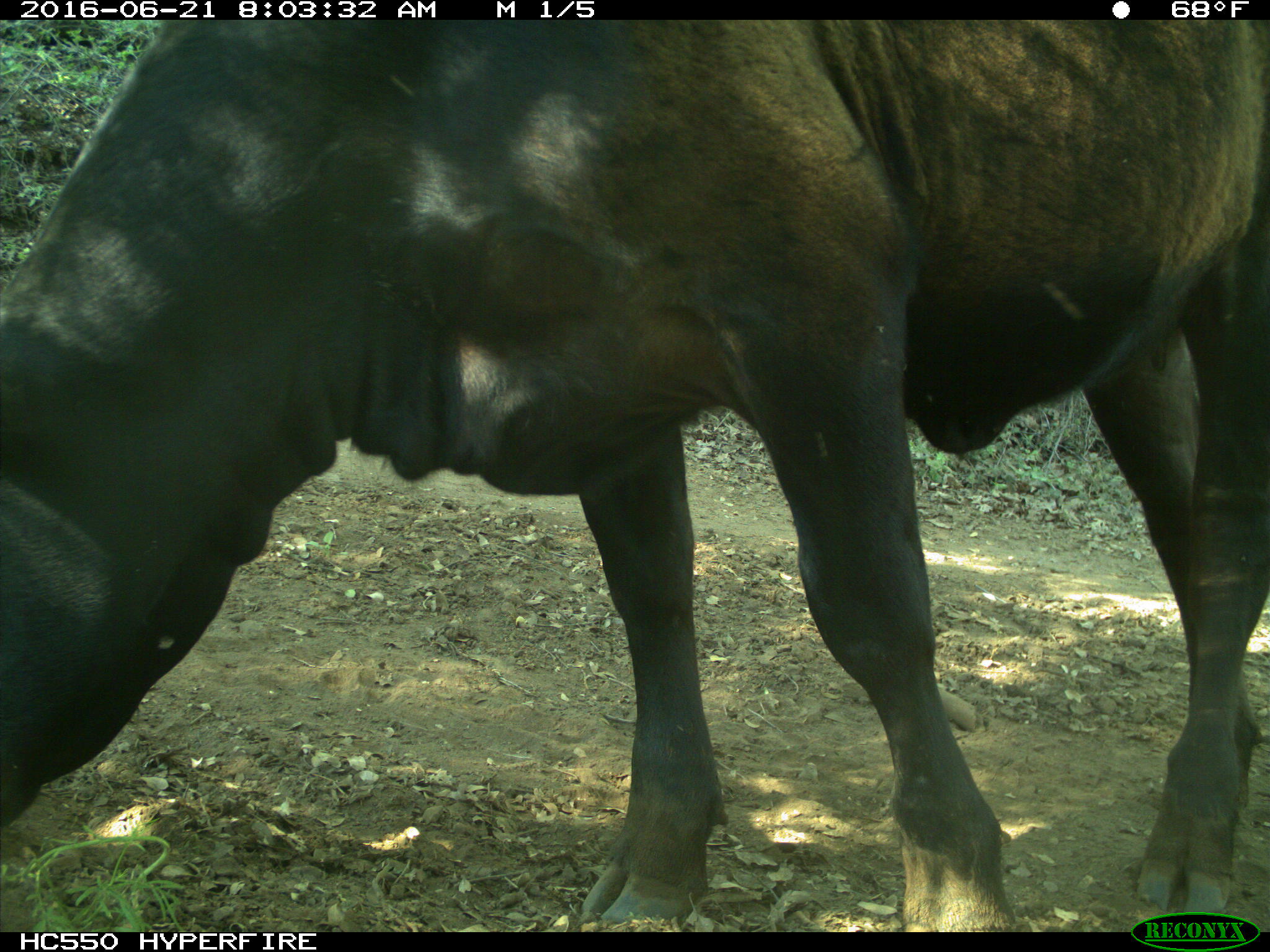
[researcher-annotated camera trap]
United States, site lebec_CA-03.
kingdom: Animalia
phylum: Chordata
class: Mammalia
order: Artiodactyla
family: Bovidae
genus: Bos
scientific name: Bos taurus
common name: domestic cow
Bos taurus (domestic cow).